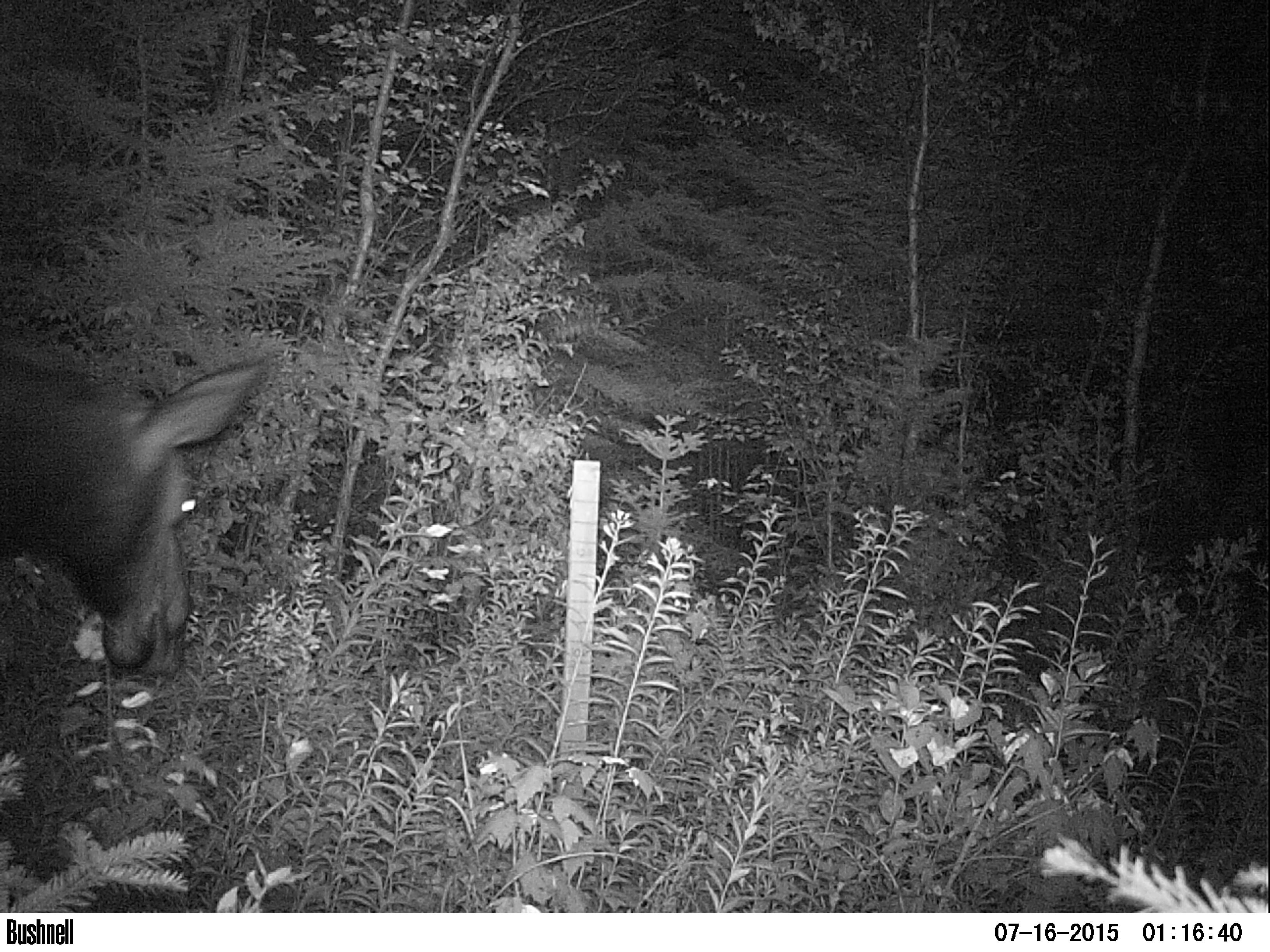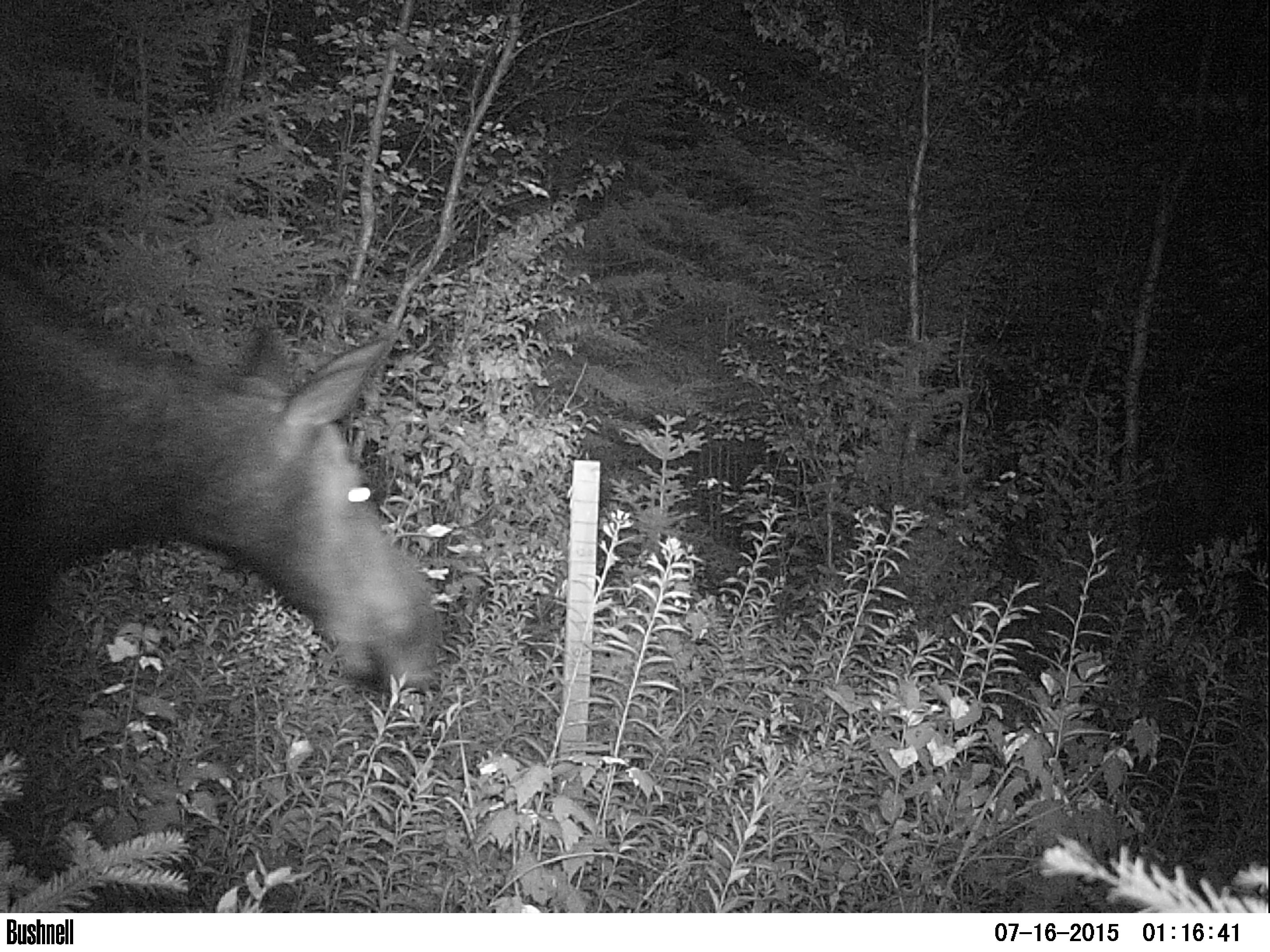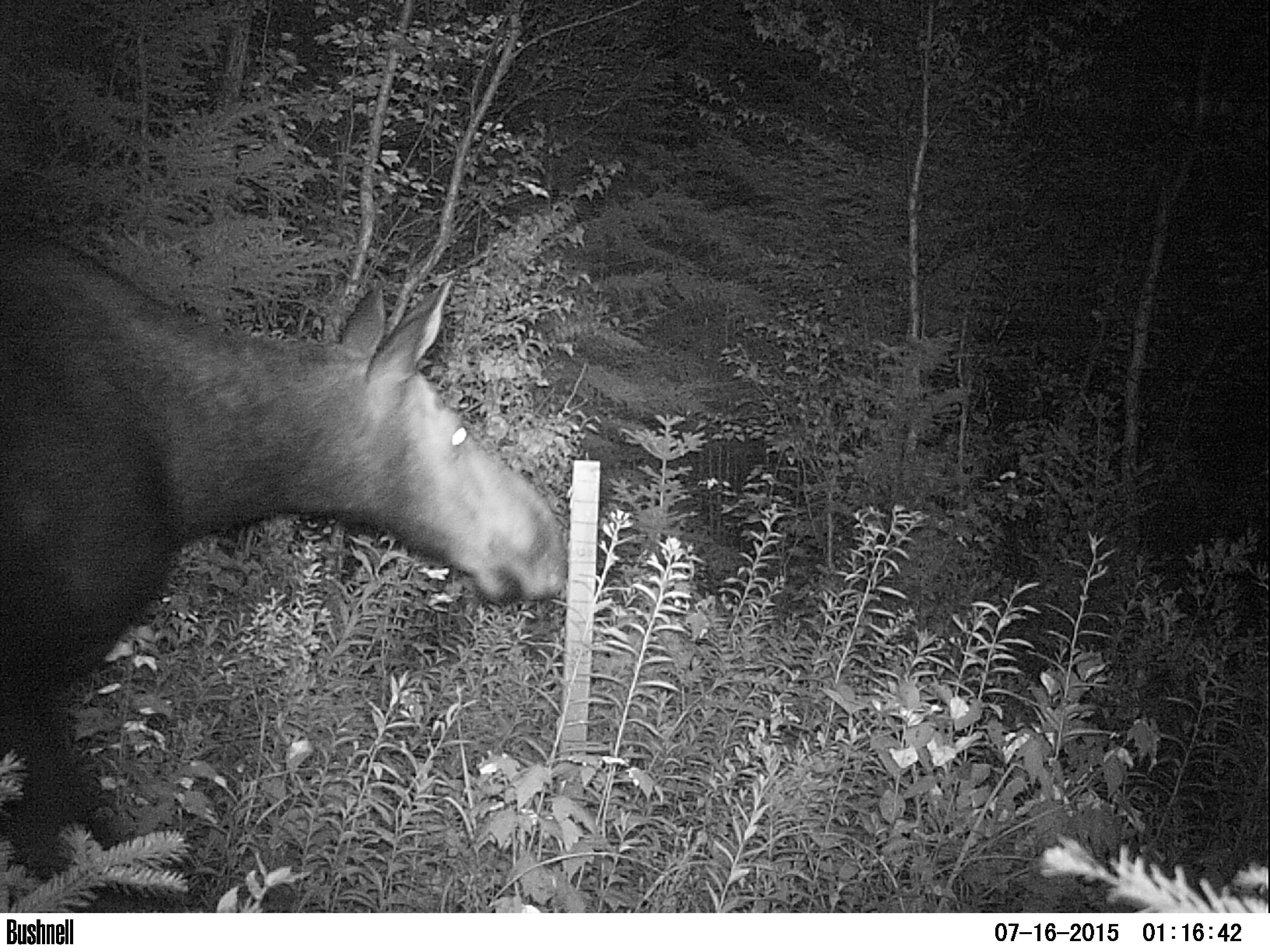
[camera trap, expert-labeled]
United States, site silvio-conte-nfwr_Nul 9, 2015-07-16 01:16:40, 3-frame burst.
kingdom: Animalia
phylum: Chordata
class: Mammalia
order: Artiodactyla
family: Cervidae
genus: Alces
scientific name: Alces alces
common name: moose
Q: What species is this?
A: Moose (Alces alces).